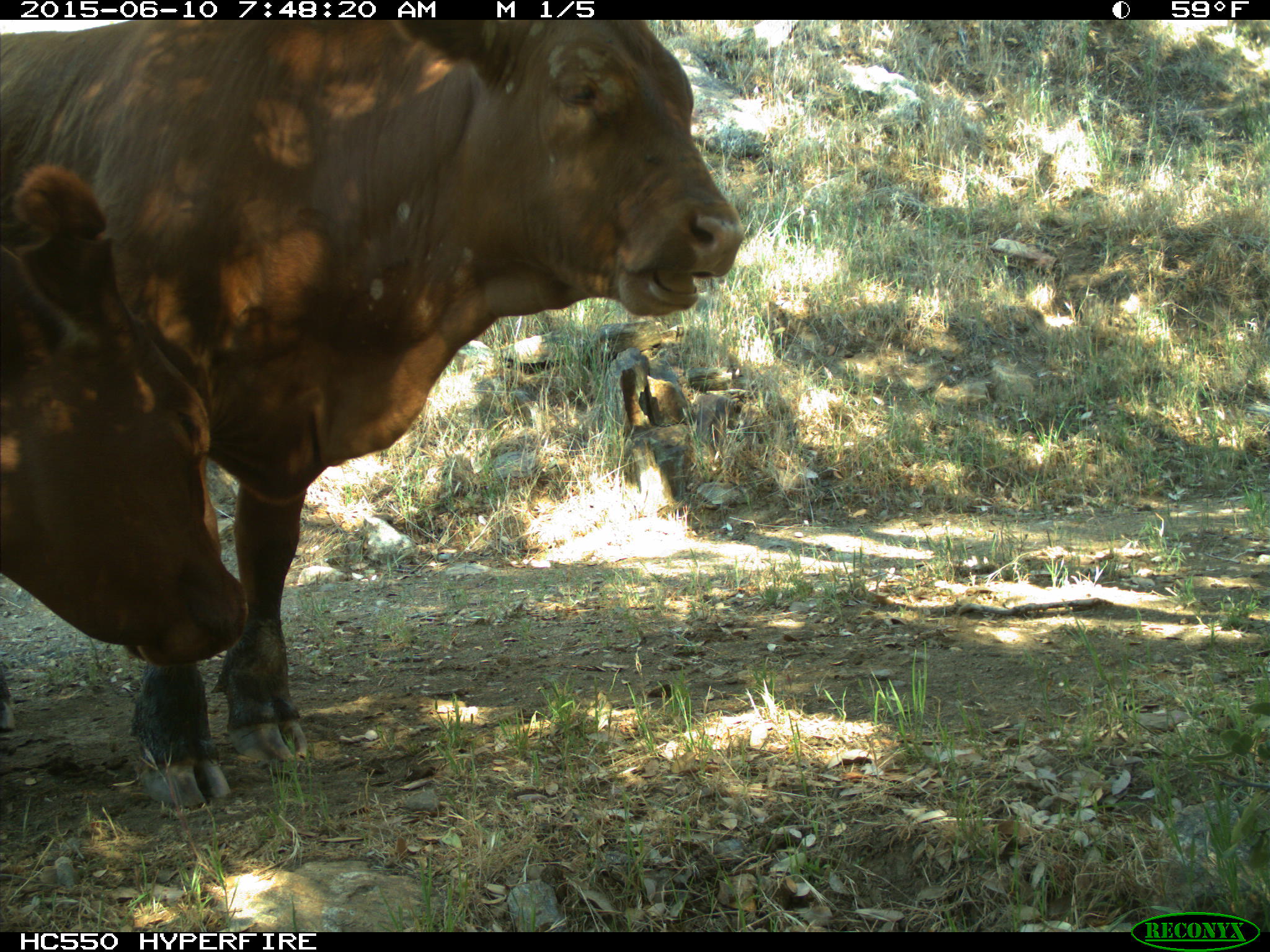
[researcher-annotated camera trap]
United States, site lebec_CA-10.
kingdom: Animalia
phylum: Chordata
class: Mammalia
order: Artiodactyla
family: Bovidae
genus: Bos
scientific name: Bos taurus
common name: domestic cow